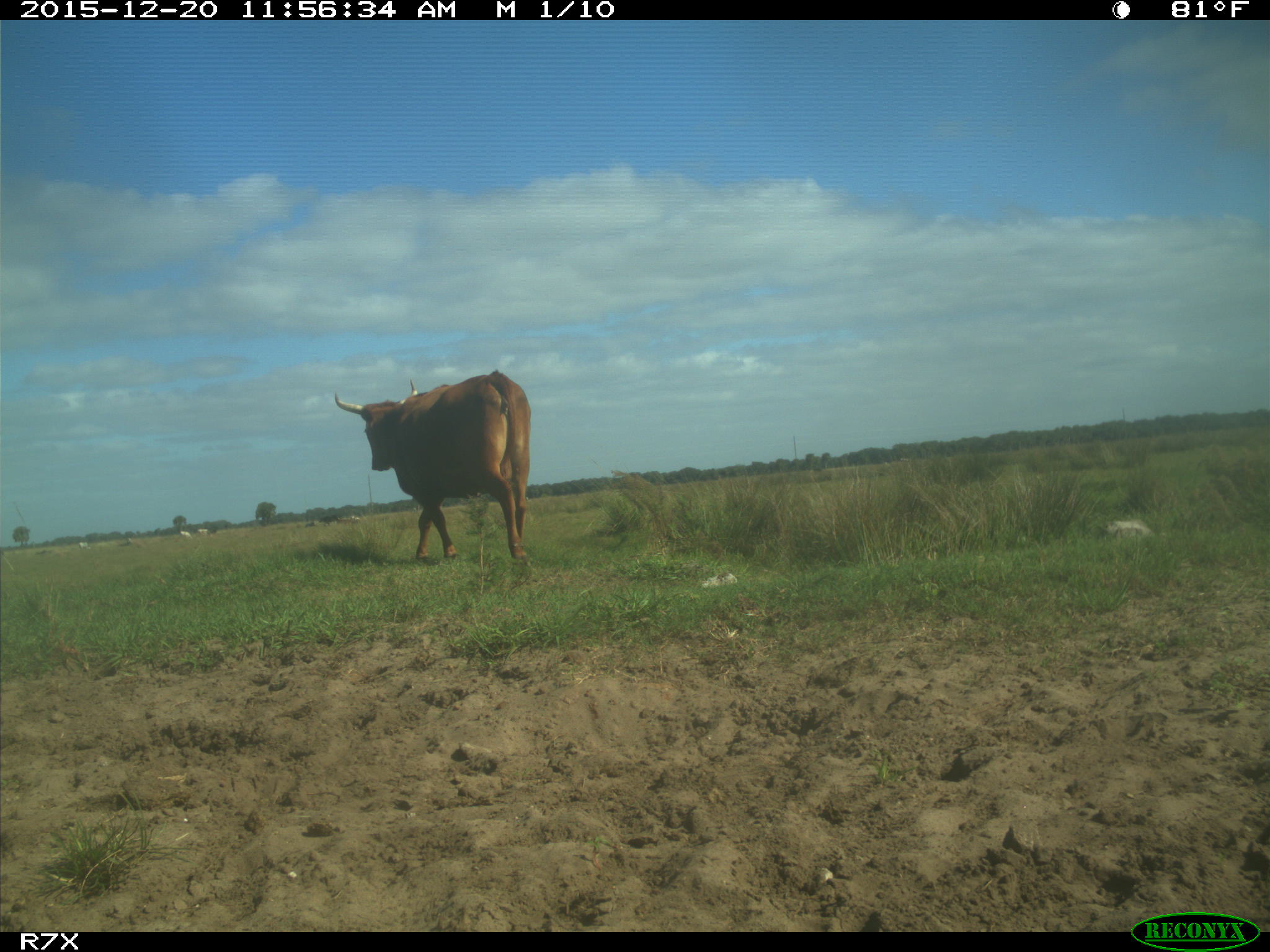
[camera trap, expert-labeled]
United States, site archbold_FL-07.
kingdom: Animalia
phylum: Chordata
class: Mammalia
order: Artiodactyla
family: Bovidae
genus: Bos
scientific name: Bos taurus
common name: domestic cow